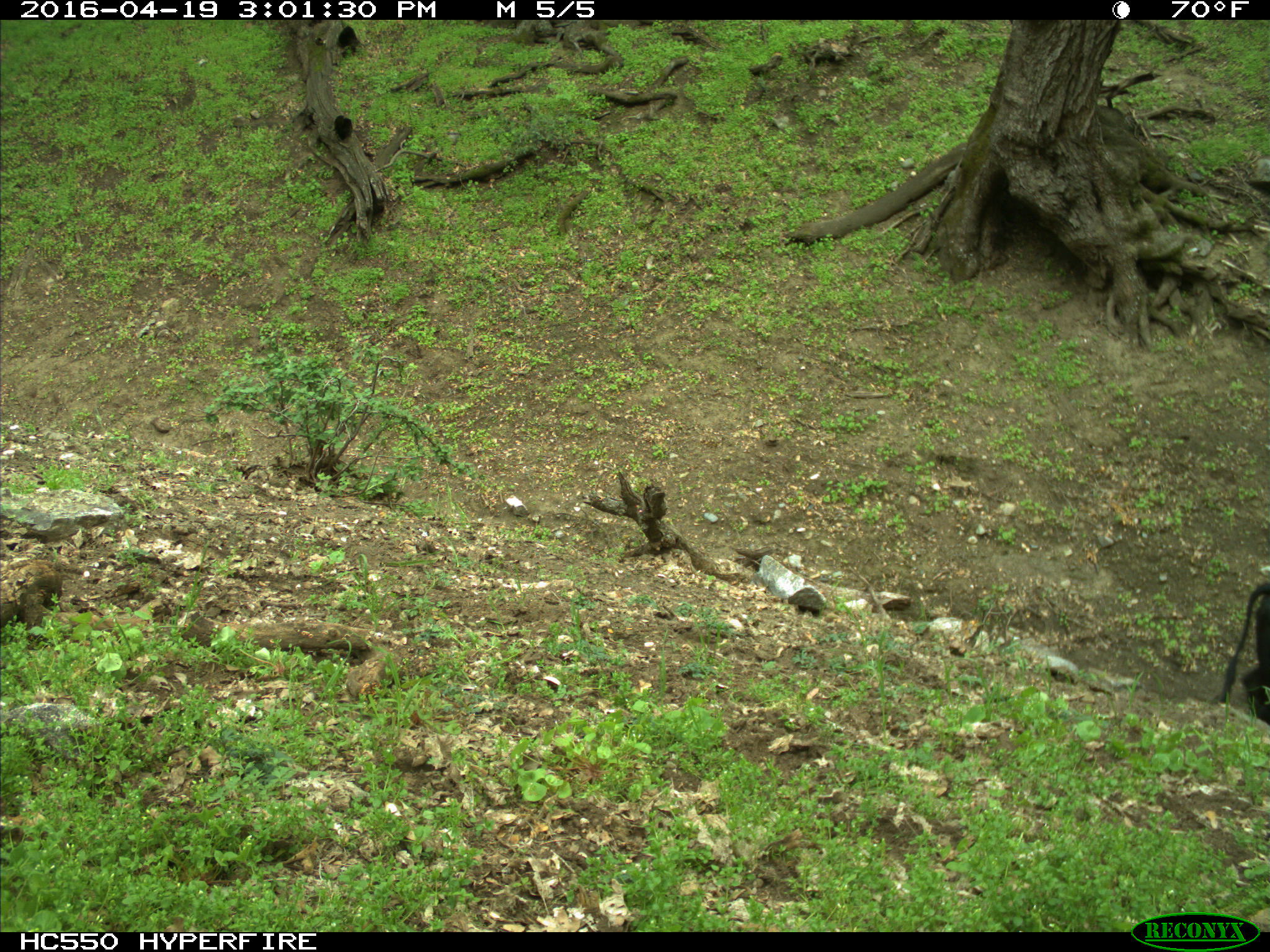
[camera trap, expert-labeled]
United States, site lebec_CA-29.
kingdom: Animalia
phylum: Chordata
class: Mammalia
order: Artiodactyla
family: Bovidae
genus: Bos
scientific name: Bos taurus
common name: domestic cow